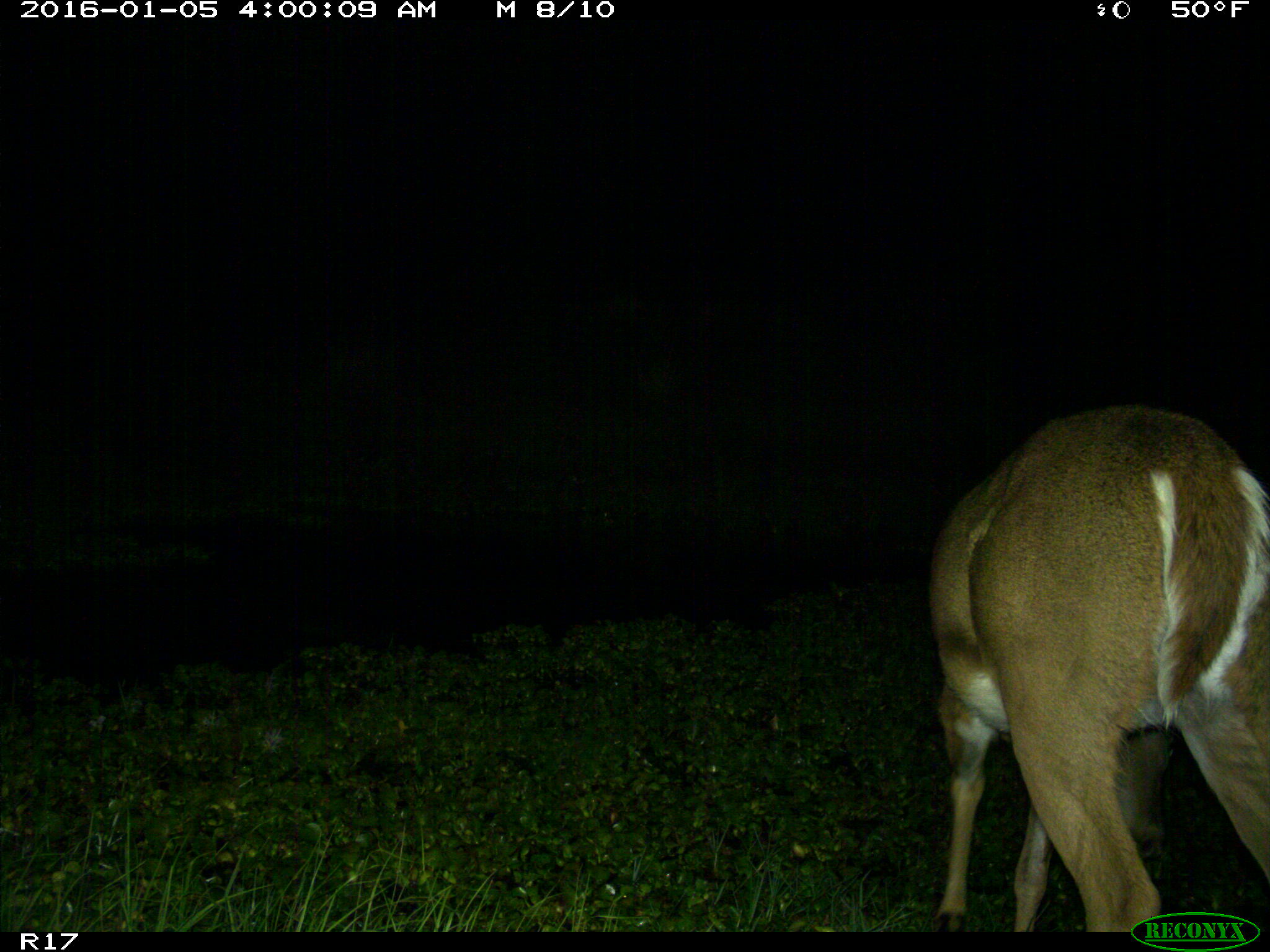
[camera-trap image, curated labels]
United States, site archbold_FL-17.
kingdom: Animalia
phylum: Chordata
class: Mammalia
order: Artiodactyla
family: Cervidae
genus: Odocoileus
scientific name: Odocoileus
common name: deer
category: unidentified deer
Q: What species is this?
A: Unidentified deer (deer) (Odocoileus).